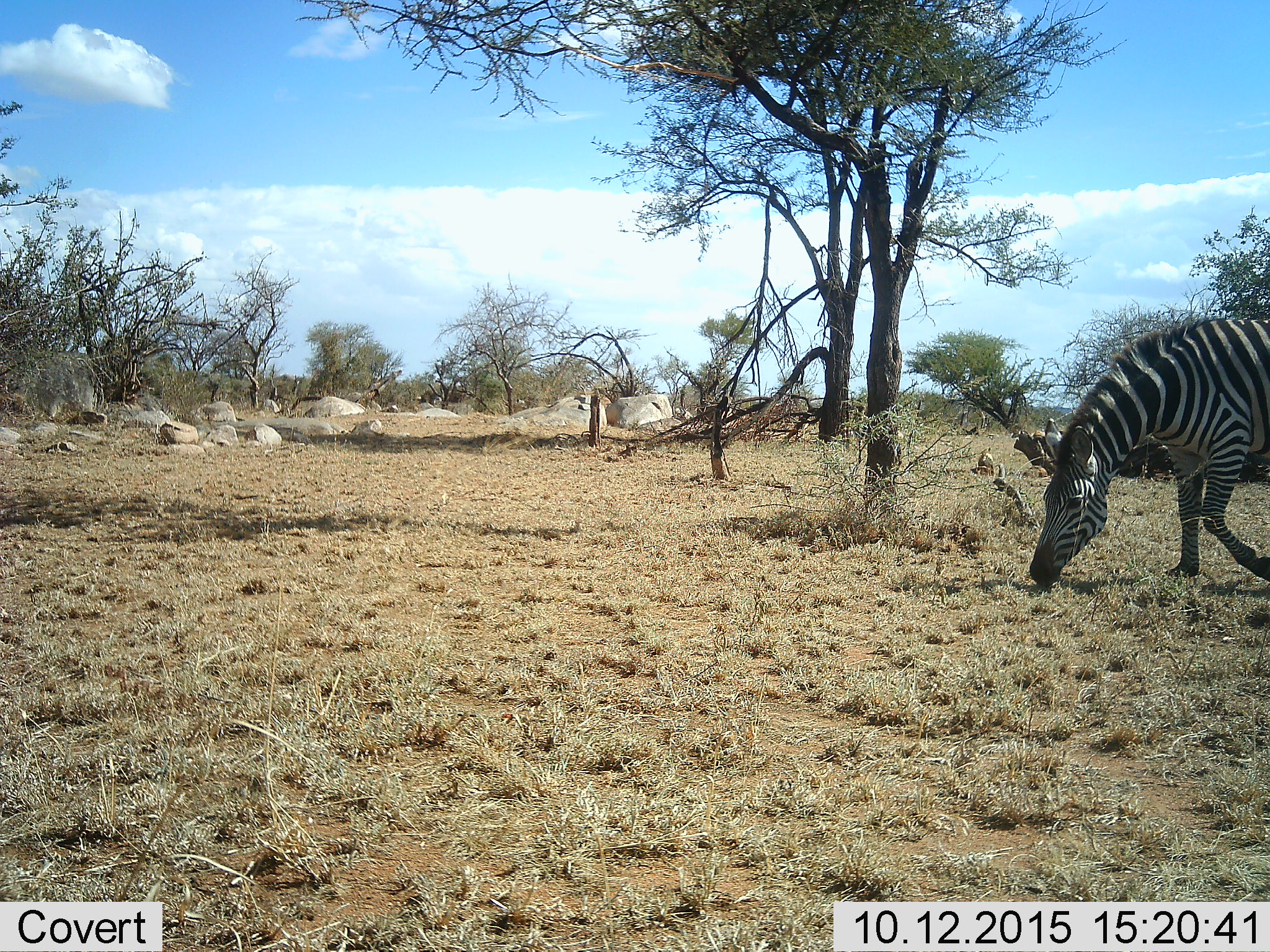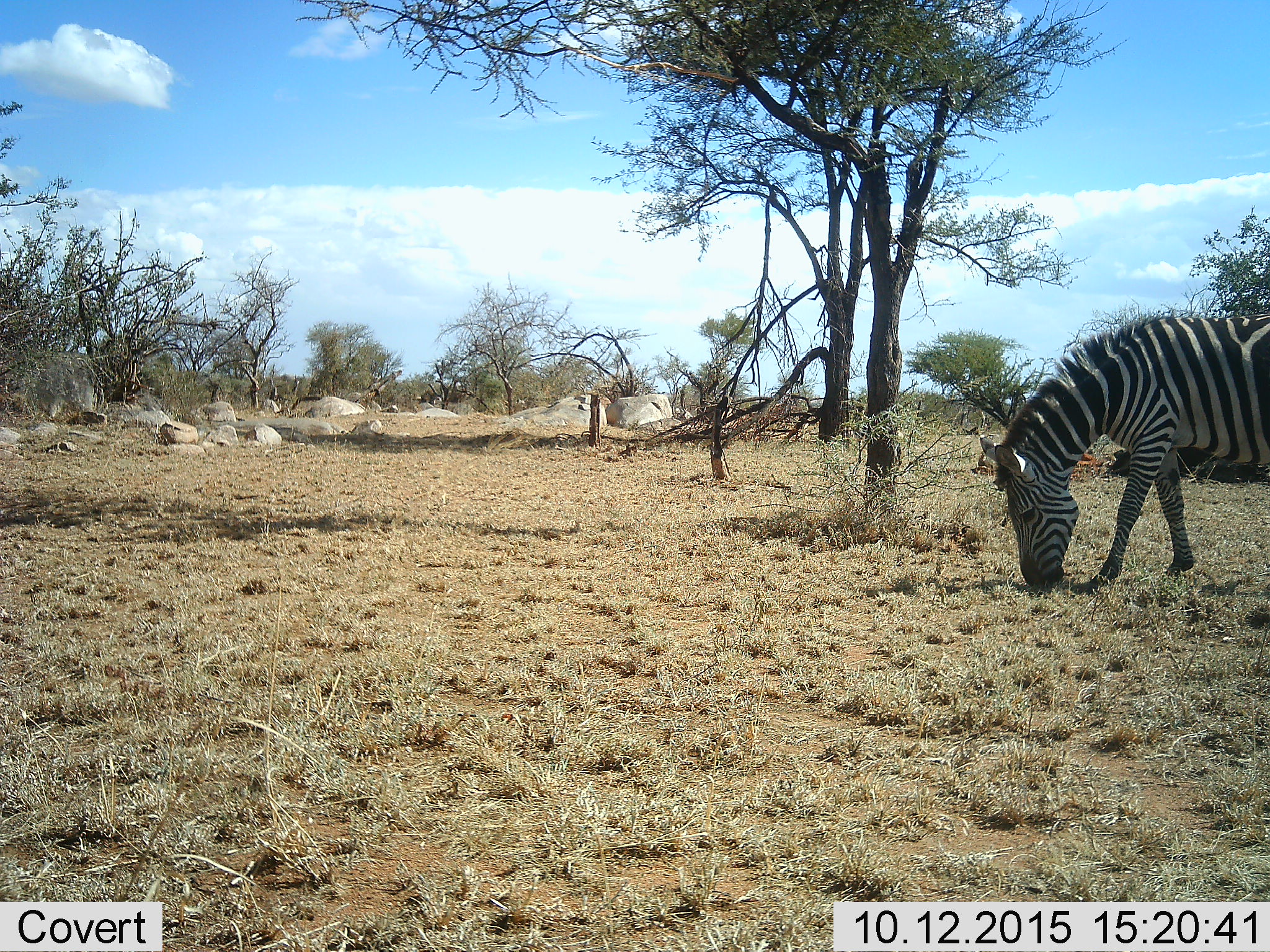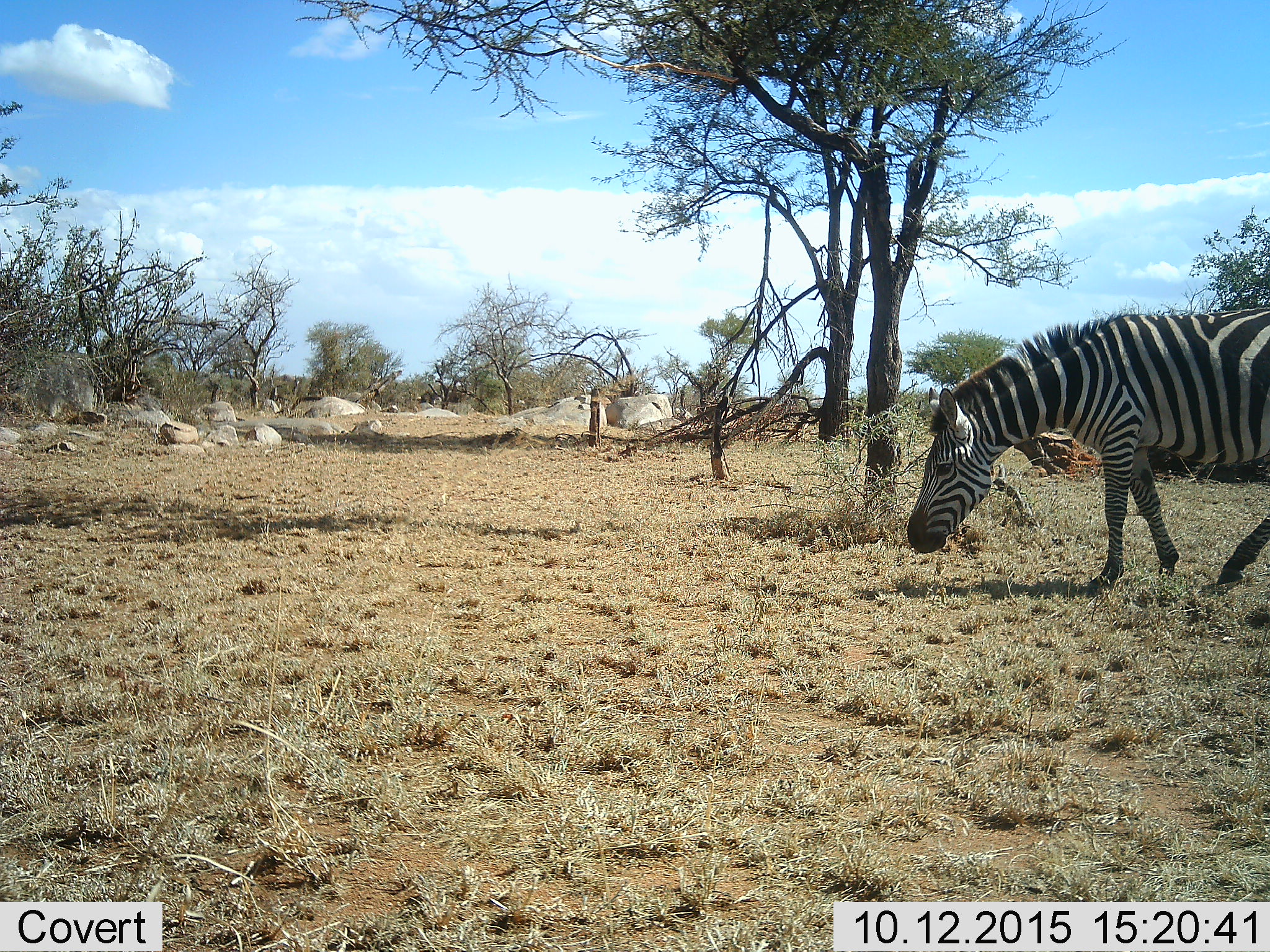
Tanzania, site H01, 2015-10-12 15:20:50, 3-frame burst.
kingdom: Animalia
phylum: Chordata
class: Mammalia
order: Perissodactyla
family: Equidae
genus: Equus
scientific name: Equus quagga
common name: plains zebra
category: zebra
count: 1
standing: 20%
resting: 0%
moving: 40%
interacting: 0%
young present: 0%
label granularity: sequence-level